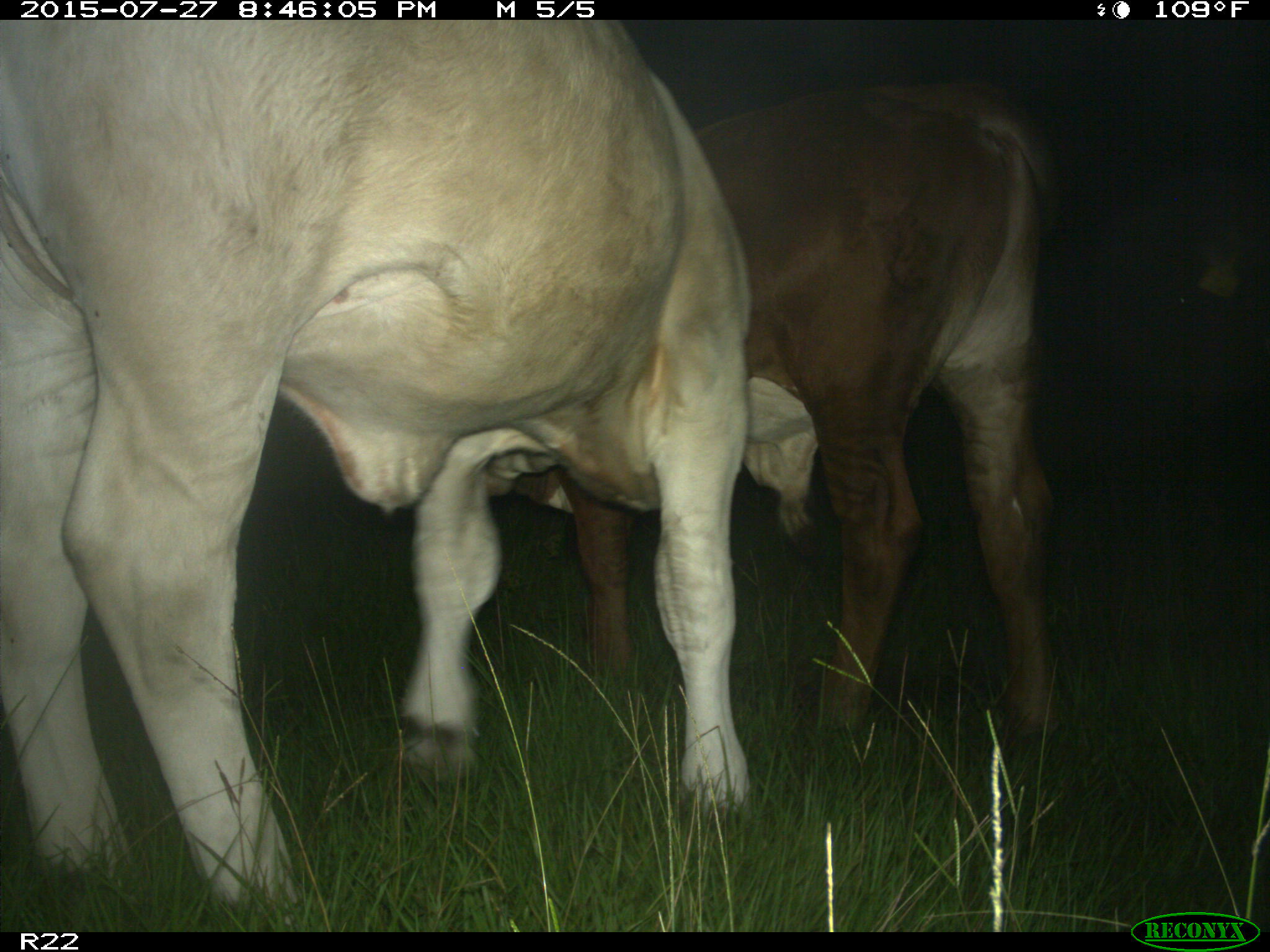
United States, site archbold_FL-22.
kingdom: Animalia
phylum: Chordata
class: Mammalia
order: Artiodactyla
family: Bovidae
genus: Bos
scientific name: Bos taurus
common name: domestic cow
Bos taurus (domestic cow).